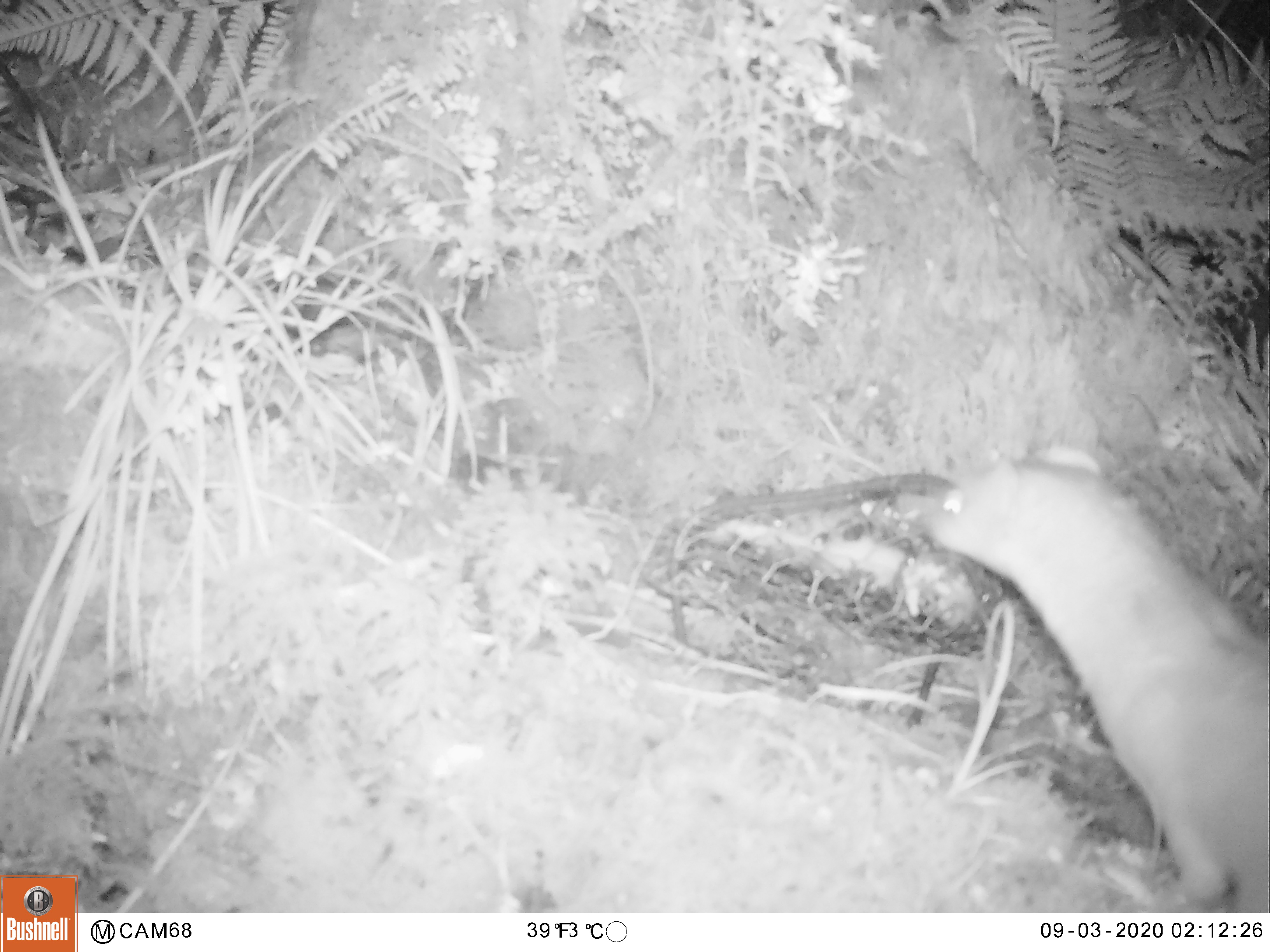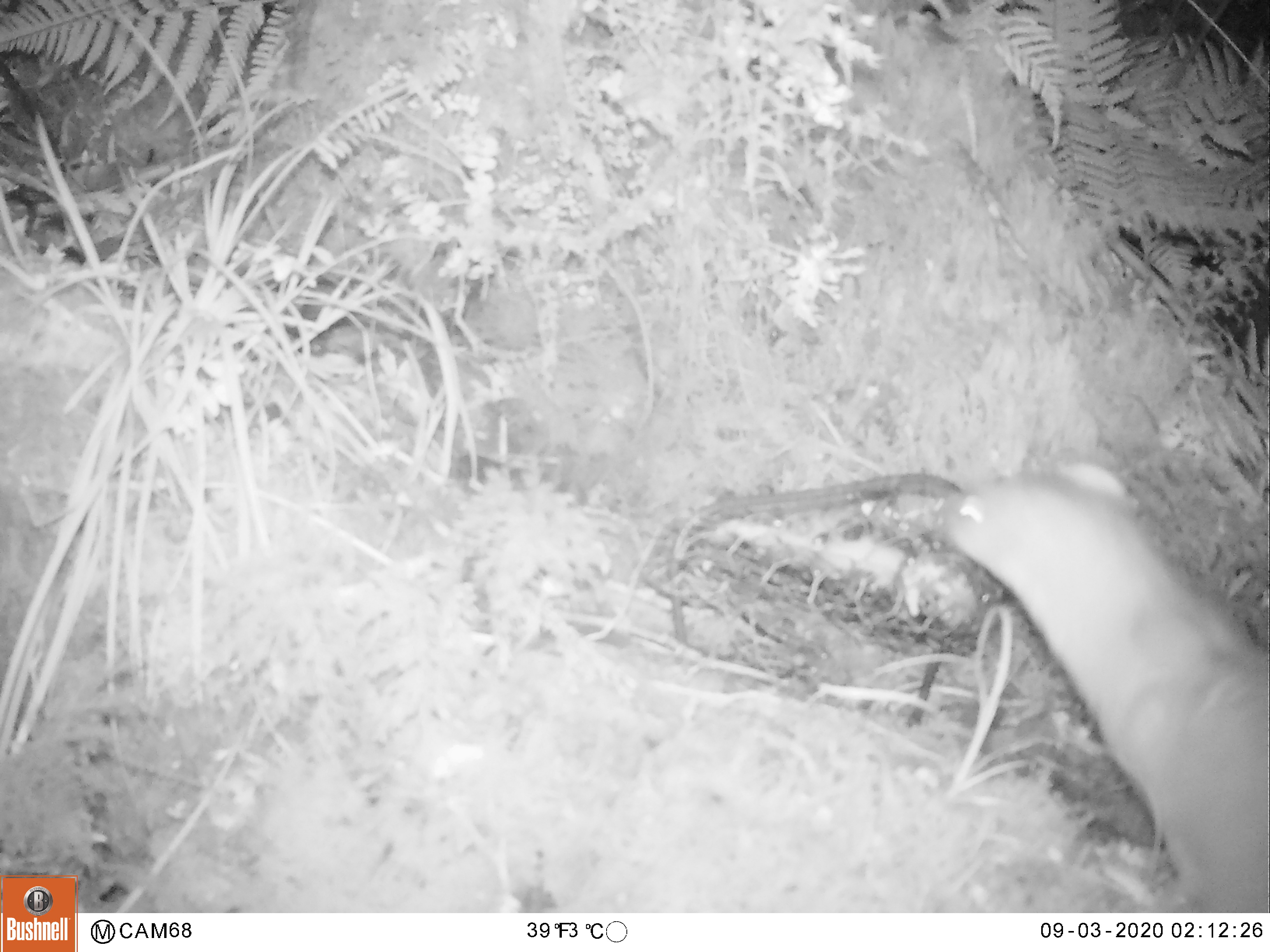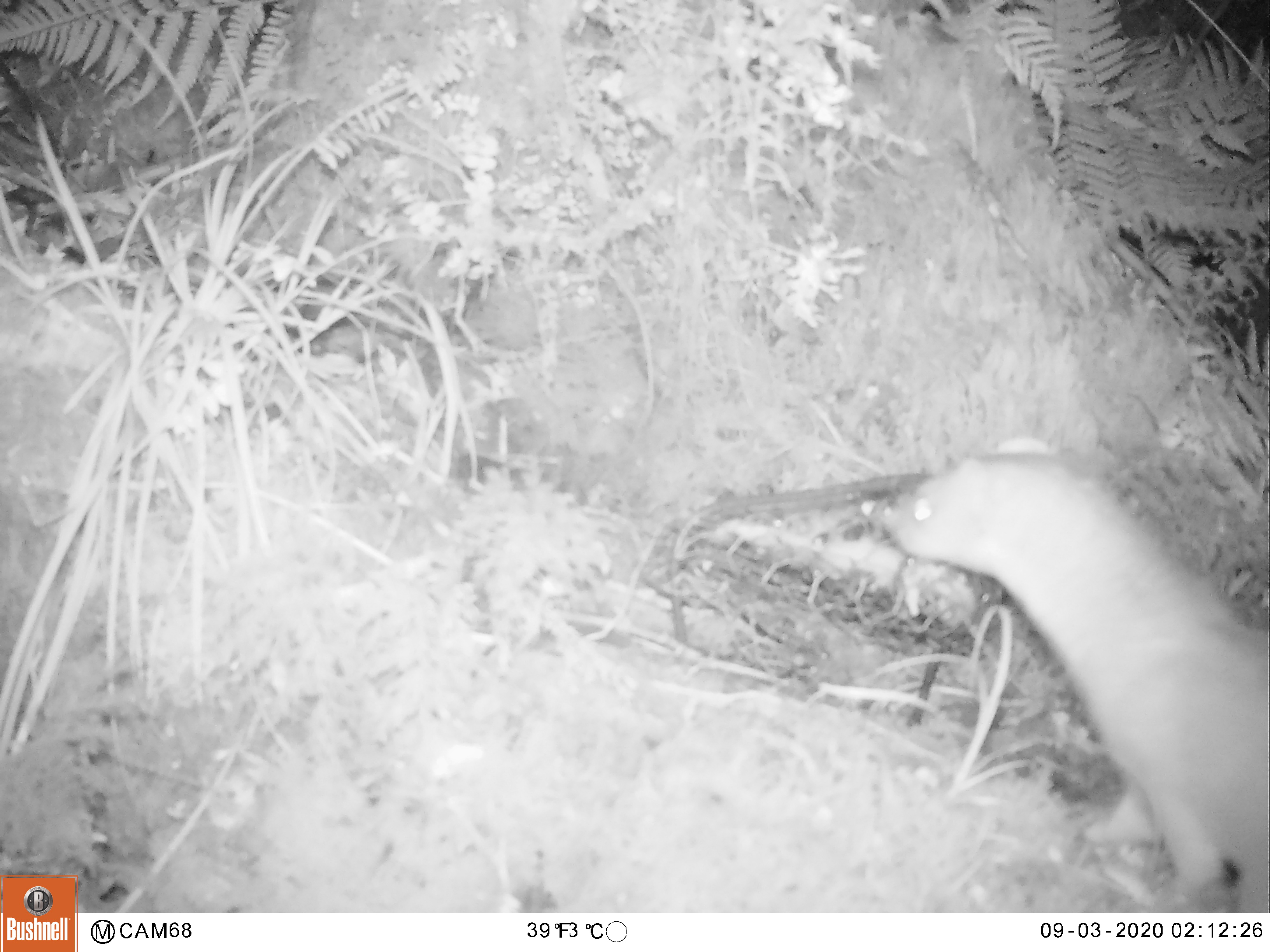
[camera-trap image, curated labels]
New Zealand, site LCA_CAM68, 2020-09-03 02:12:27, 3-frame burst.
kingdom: Animalia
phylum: Chordata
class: Mammalia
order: Carnivora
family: Mustelidae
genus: Mustela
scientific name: Mustela erminea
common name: stoat